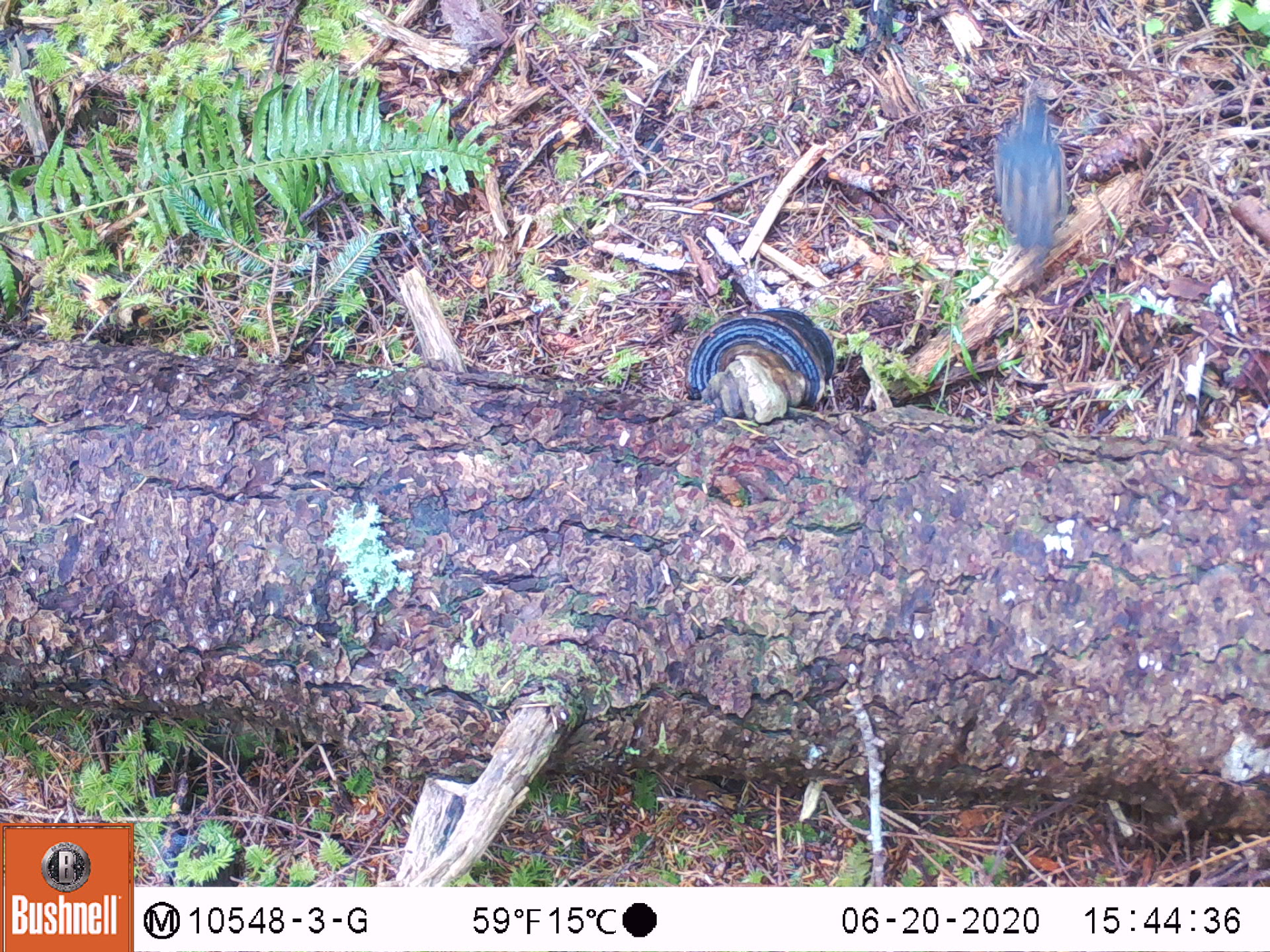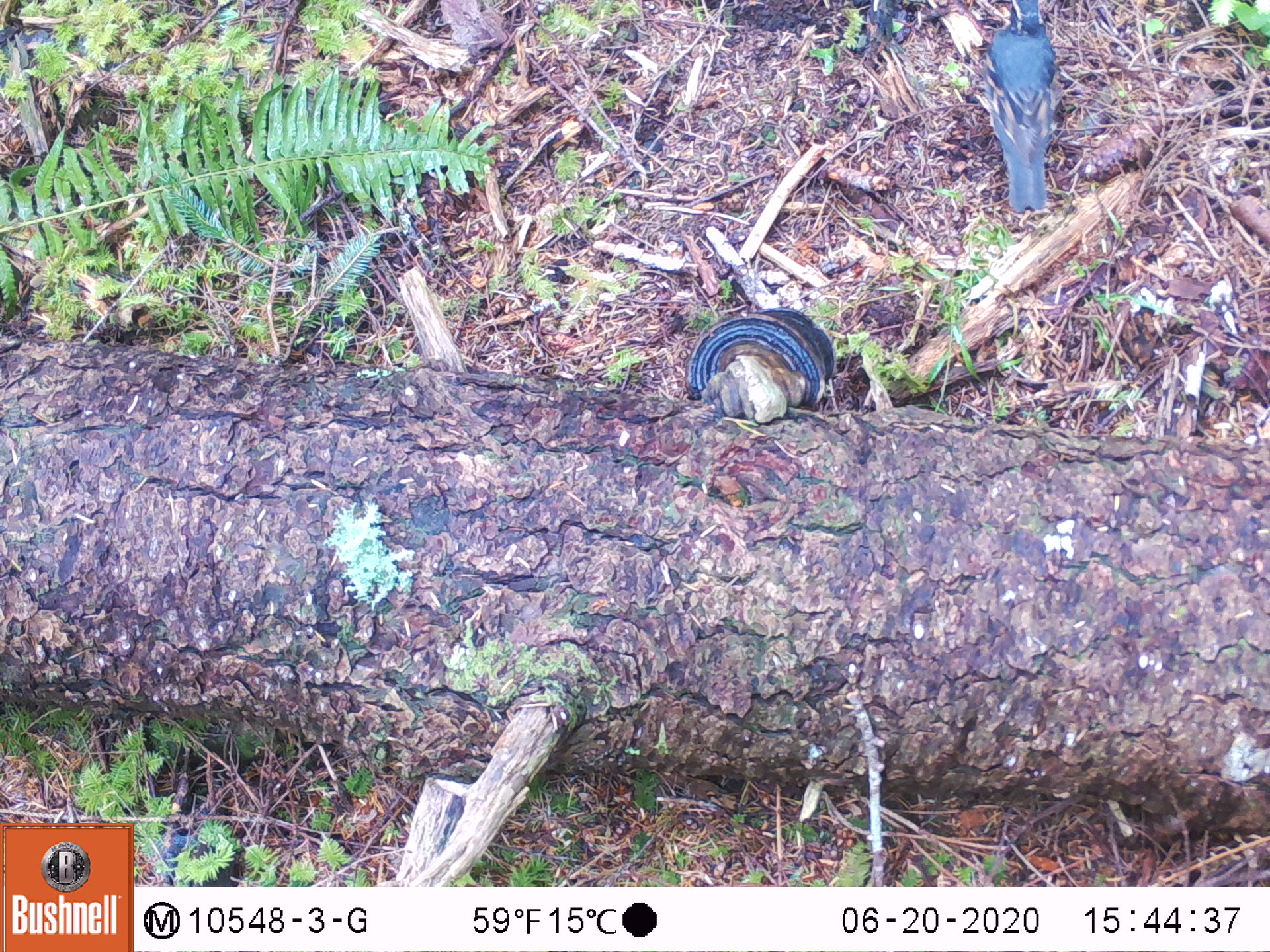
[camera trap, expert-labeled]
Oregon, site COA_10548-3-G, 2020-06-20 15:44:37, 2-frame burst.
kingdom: Animalia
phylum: Chordata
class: Aves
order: Passeriformes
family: Turdidae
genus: Ixoreus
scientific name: Ixoreus naevius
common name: varied thrush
Varied thrush (Ixoreus naevius).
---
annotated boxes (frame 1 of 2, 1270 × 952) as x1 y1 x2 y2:
varied thrush: 979 84 1085 257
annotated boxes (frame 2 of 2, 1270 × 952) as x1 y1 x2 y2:
varied thrush: 979 2 1063 215